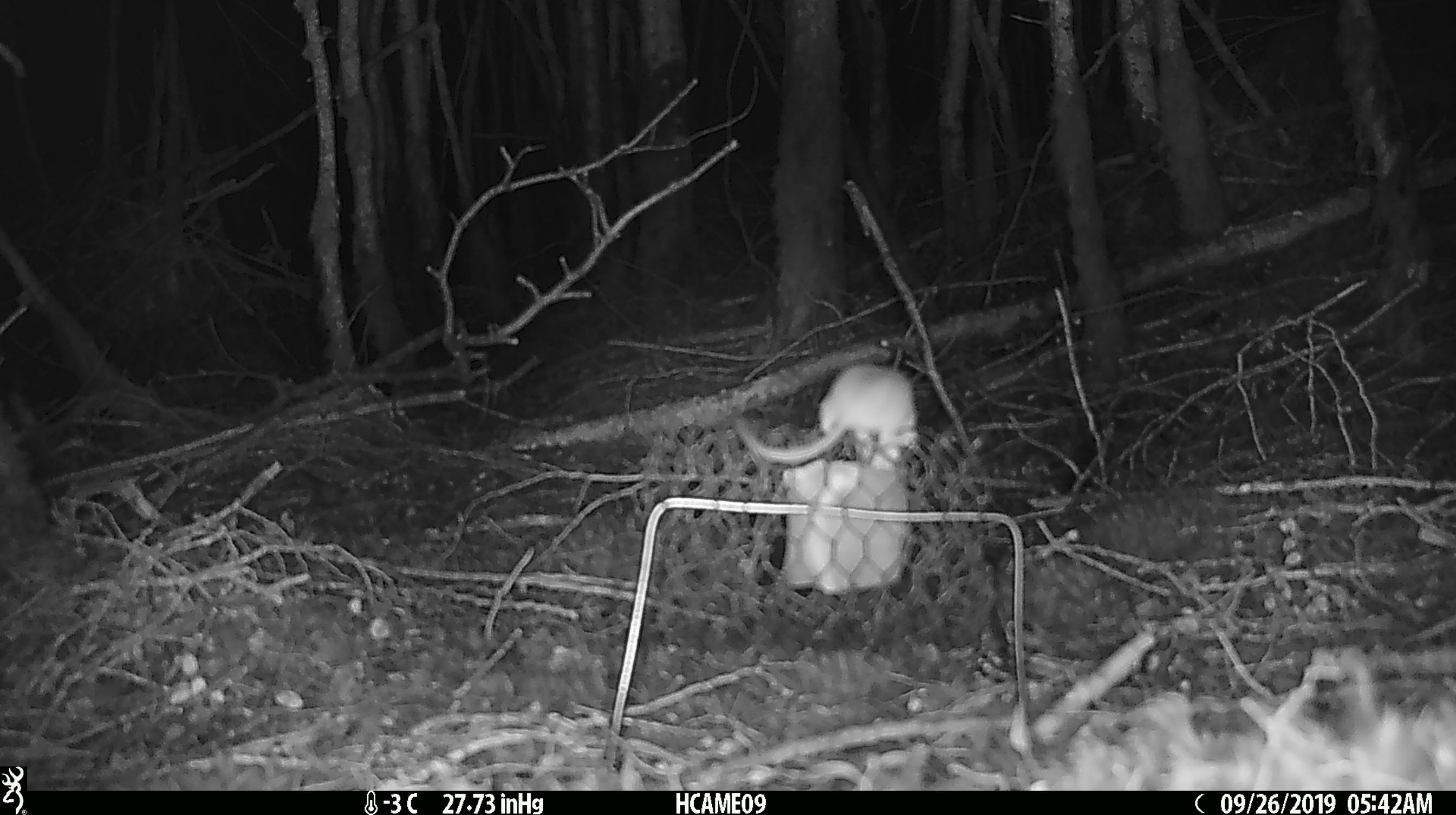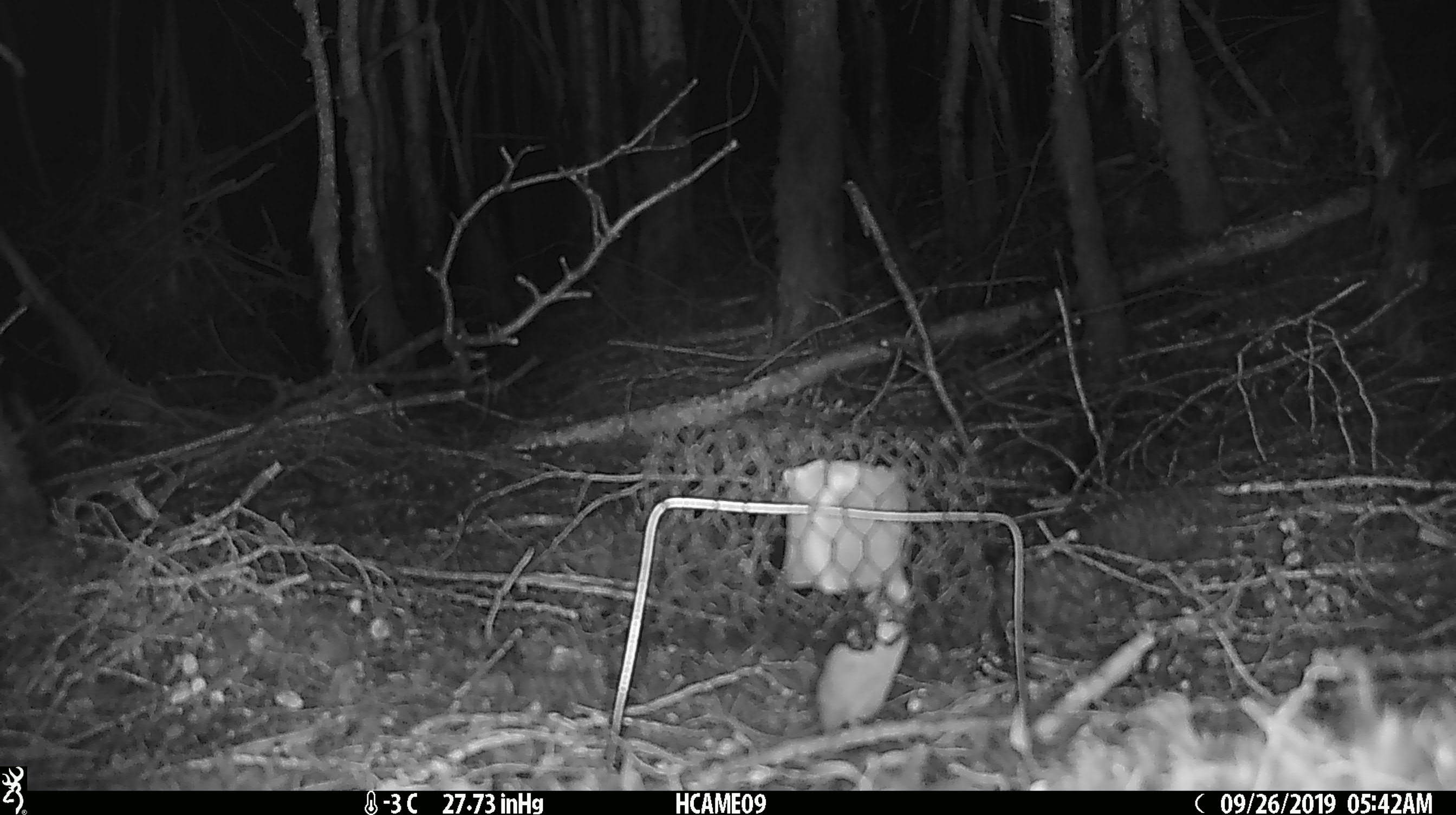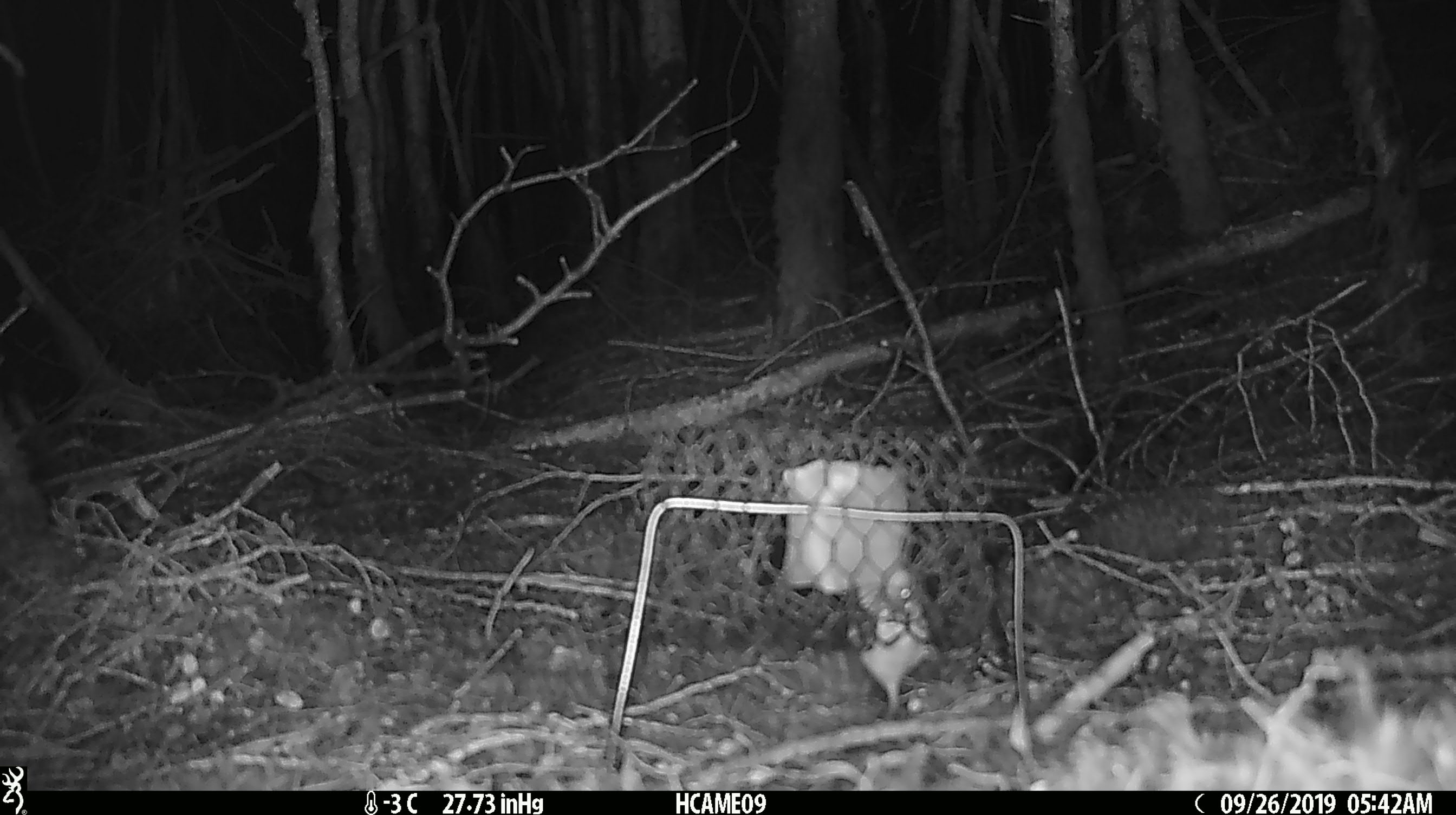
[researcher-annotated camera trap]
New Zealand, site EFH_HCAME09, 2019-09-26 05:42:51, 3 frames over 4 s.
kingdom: Animalia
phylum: Chordata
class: Mammalia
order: Rodentia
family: Muridae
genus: Mus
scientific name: Mus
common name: mouse